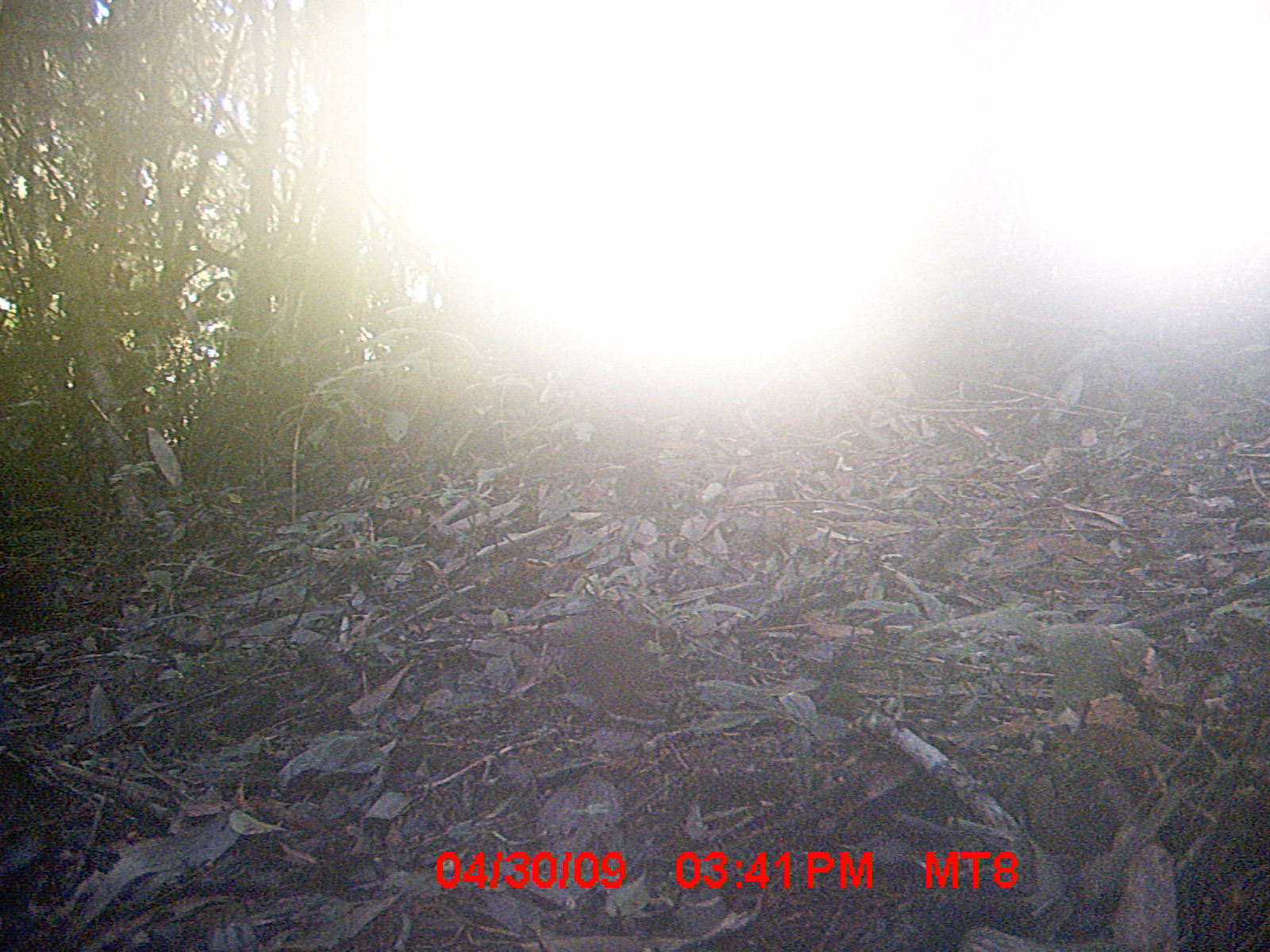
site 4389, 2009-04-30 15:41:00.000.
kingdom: Animalia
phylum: Chordata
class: Mammalia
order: Rodentia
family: Nesomyidae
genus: Nesomys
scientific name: Nesomys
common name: nesomys rodents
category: nesomys sp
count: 1